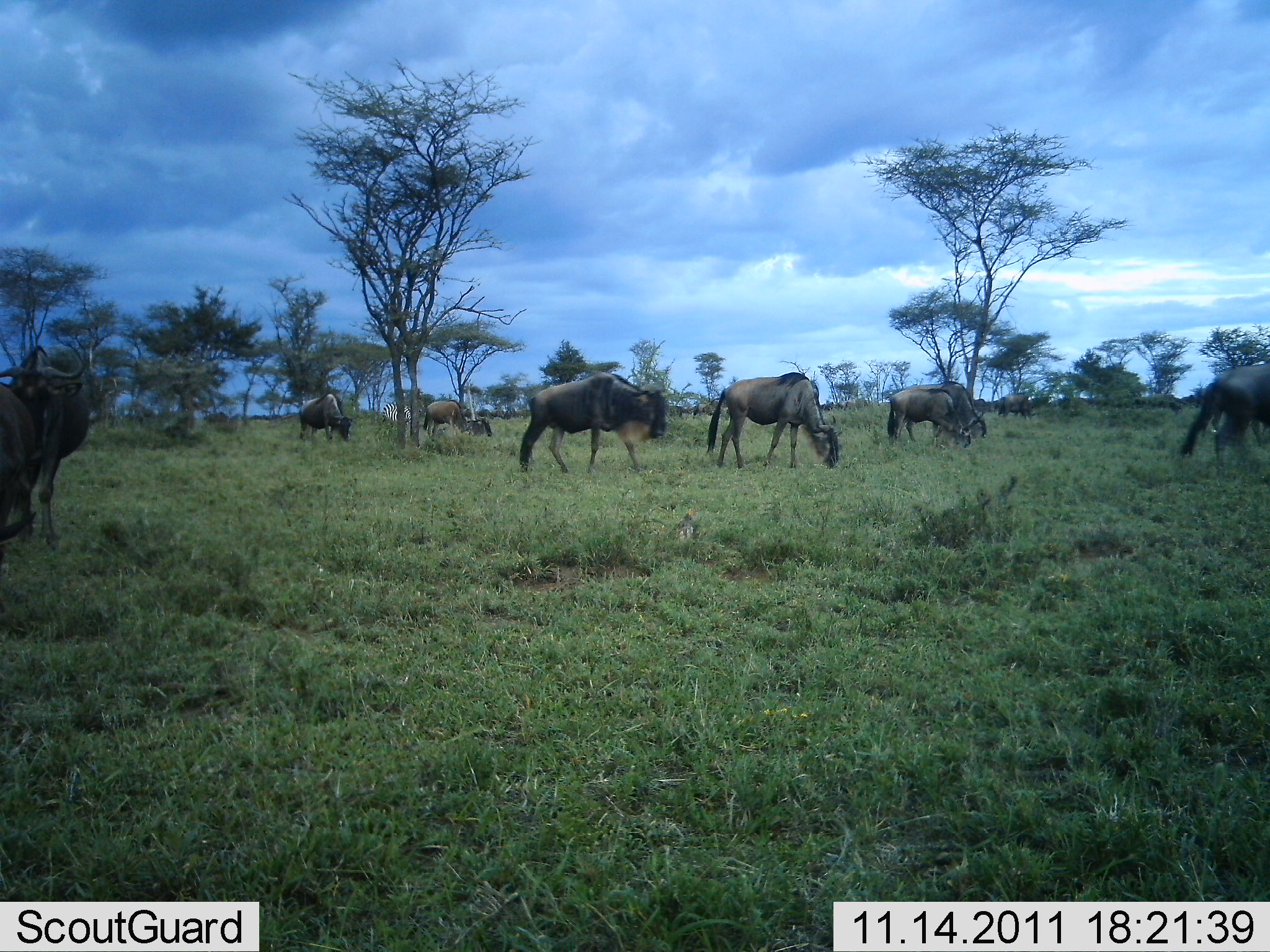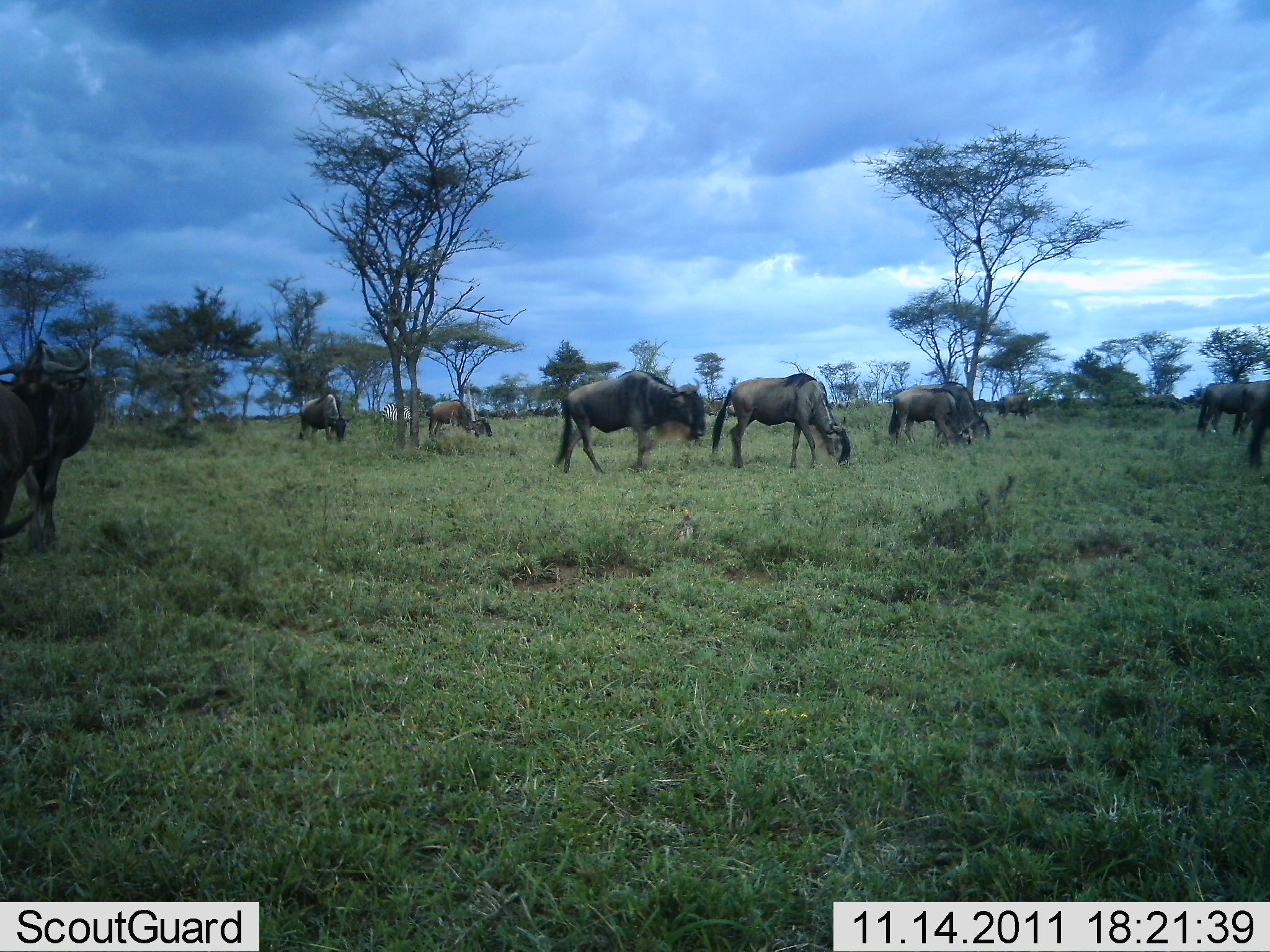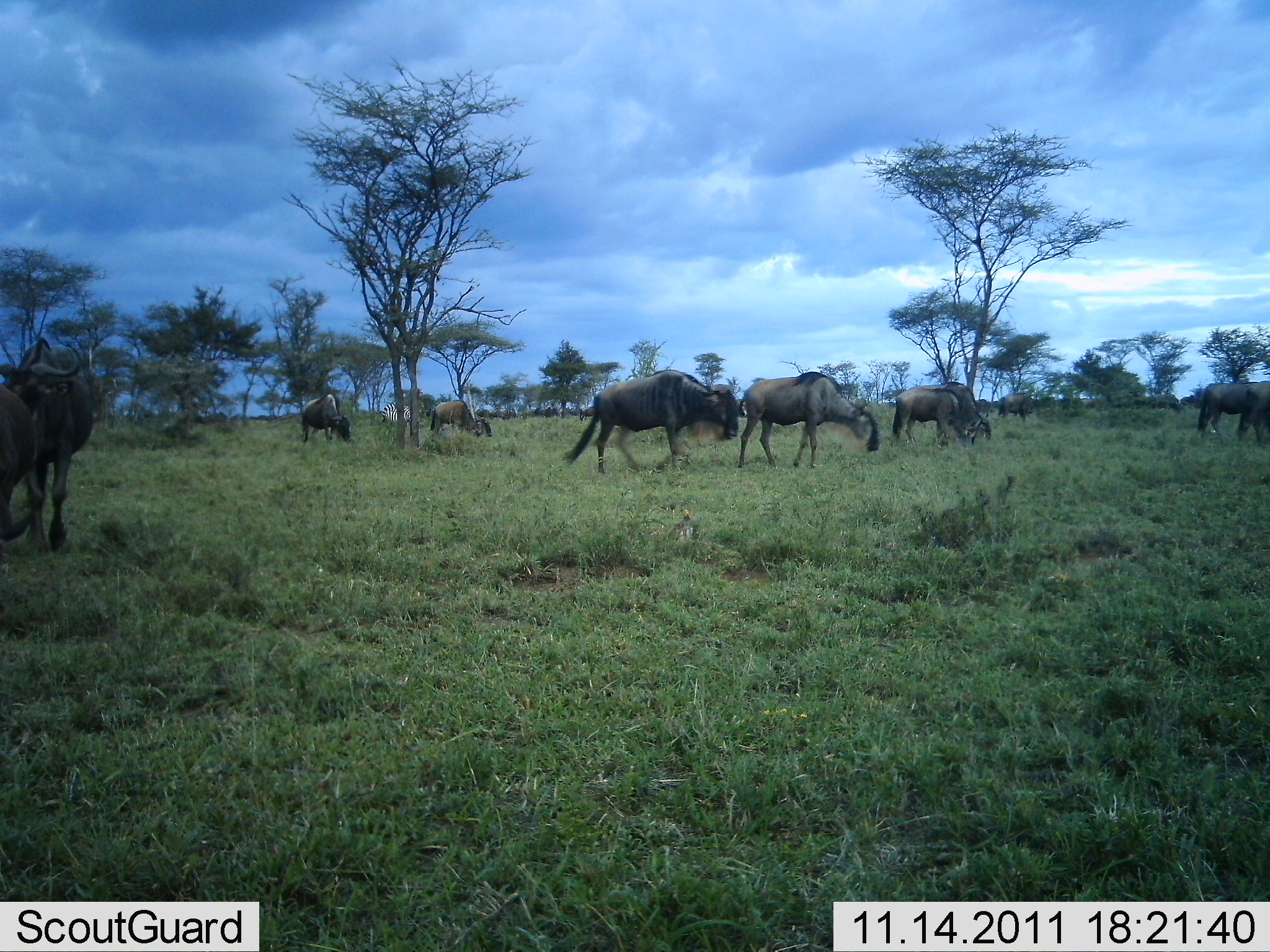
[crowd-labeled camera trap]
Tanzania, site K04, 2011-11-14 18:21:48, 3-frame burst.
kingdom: Animalia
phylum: Chordata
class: Mammalia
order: Artiodactyla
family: Bovidae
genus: Connochaetes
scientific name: Connochaetes taurinus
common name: blue wildebeest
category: wildebeest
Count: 11-50.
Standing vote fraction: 42%.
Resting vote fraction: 0%.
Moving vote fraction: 58%.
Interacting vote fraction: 0%.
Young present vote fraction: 0%.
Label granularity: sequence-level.